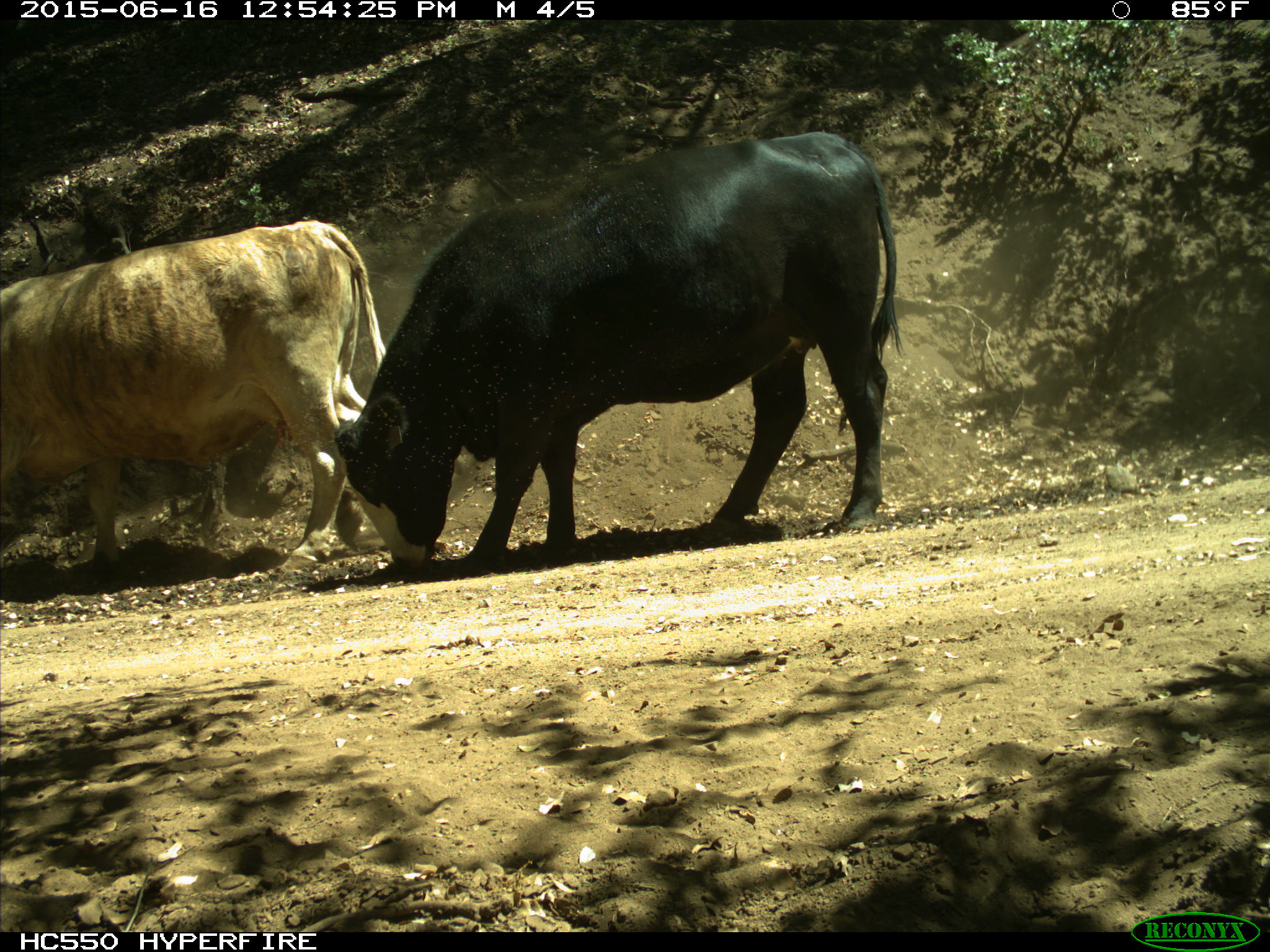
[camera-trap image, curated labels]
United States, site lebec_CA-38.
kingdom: Animalia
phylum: Chordata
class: Mammalia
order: Artiodactyla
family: Bovidae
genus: Bos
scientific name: Bos taurus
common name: domestic cow